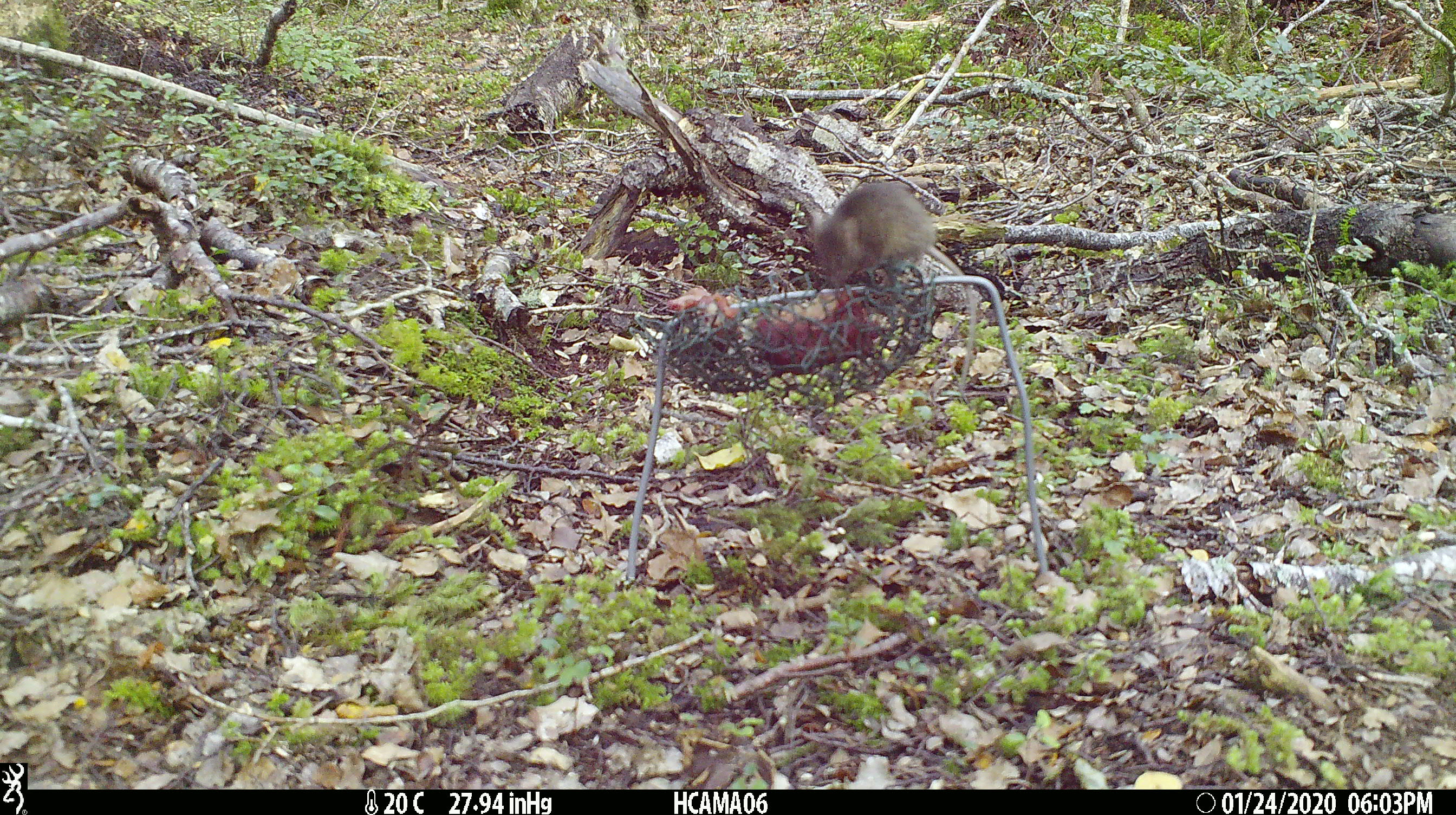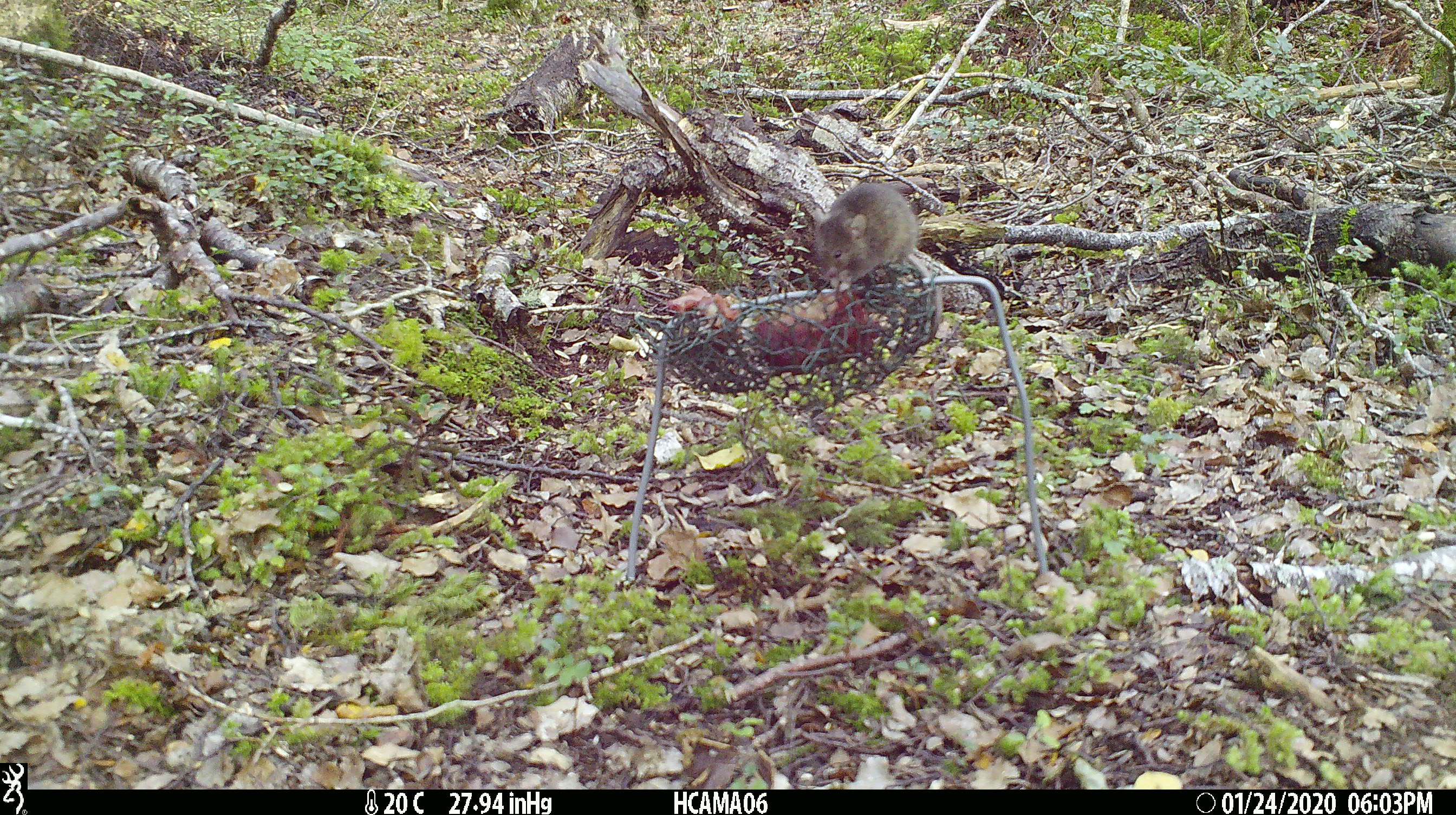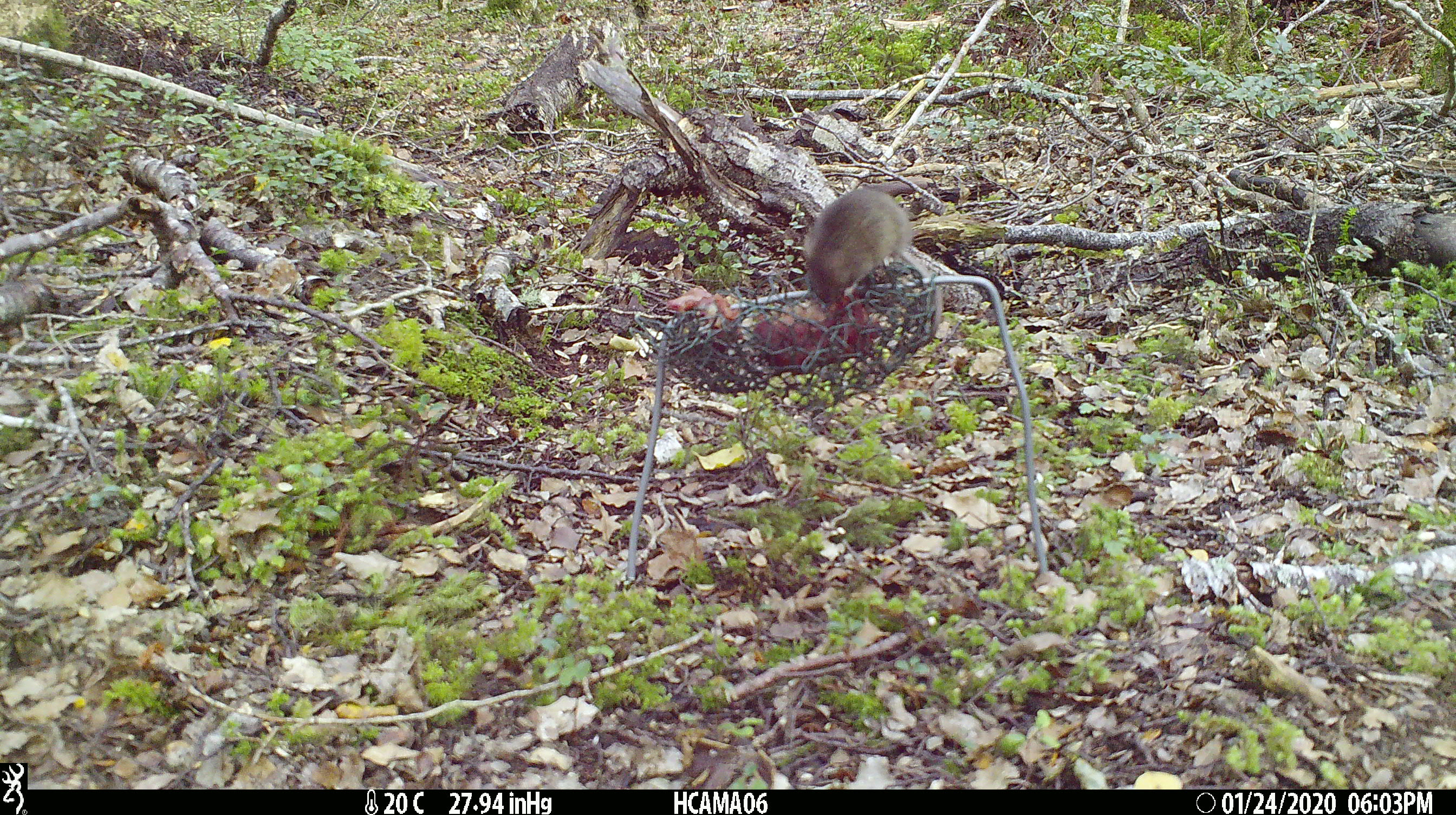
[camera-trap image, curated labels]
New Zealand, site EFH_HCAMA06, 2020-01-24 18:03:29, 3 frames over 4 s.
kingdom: Animalia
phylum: Chordata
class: Mammalia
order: Rodentia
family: Muridae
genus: Mus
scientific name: Mus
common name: mouse